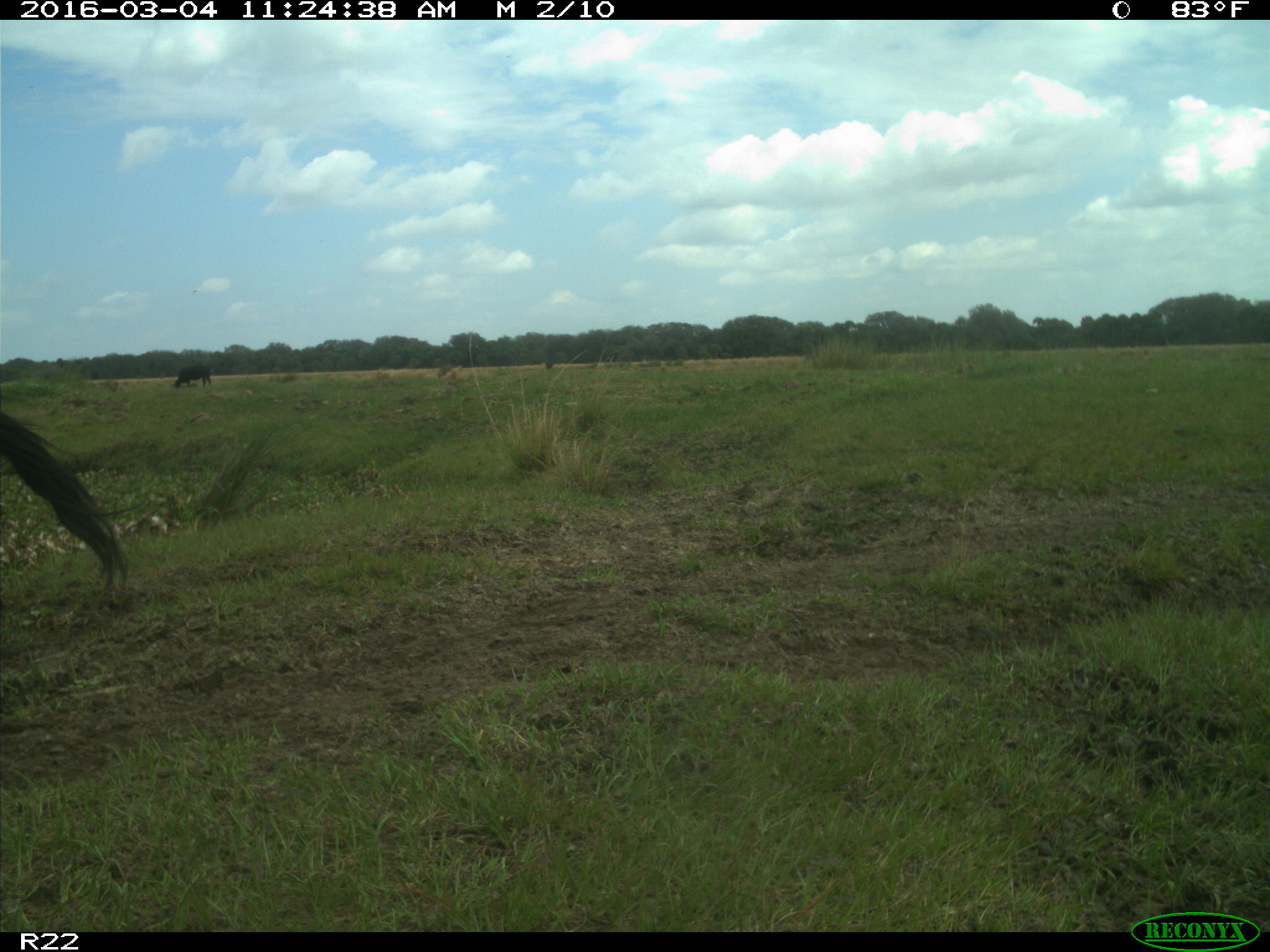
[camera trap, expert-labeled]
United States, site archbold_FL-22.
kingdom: Animalia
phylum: Chordata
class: Mammalia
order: Artiodactyla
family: Bovidae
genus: Bos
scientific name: Bos taurus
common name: domestic cow